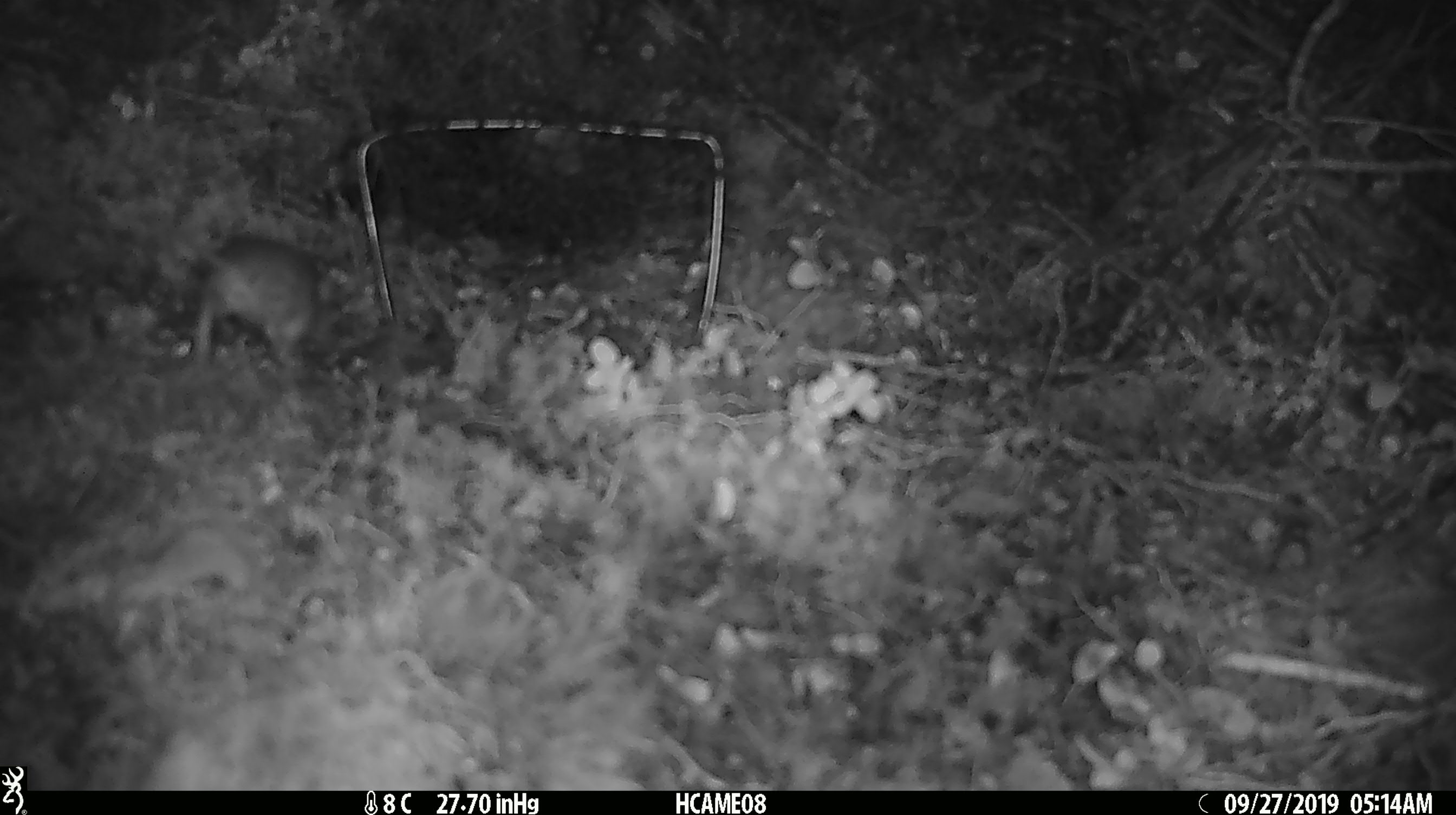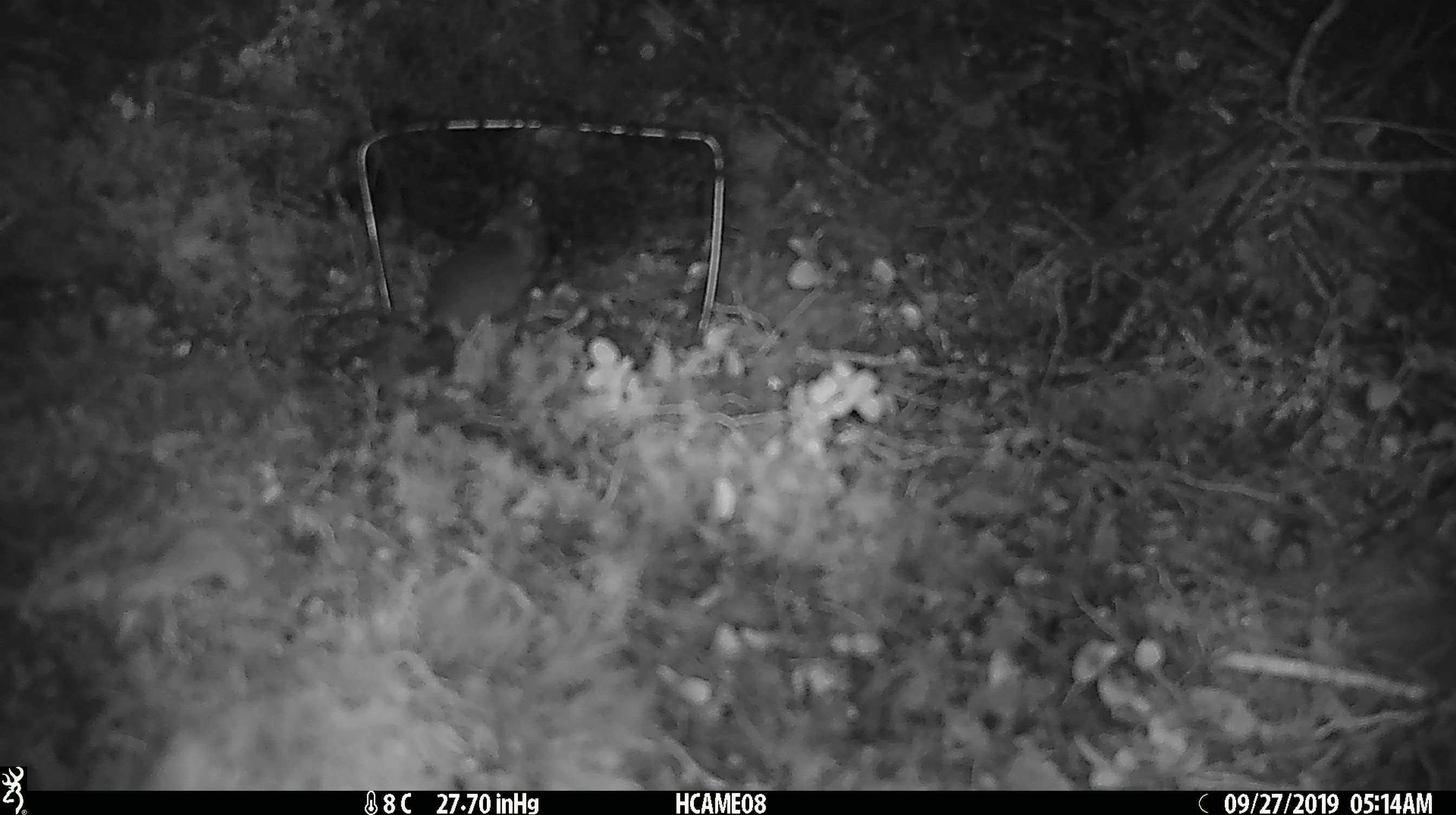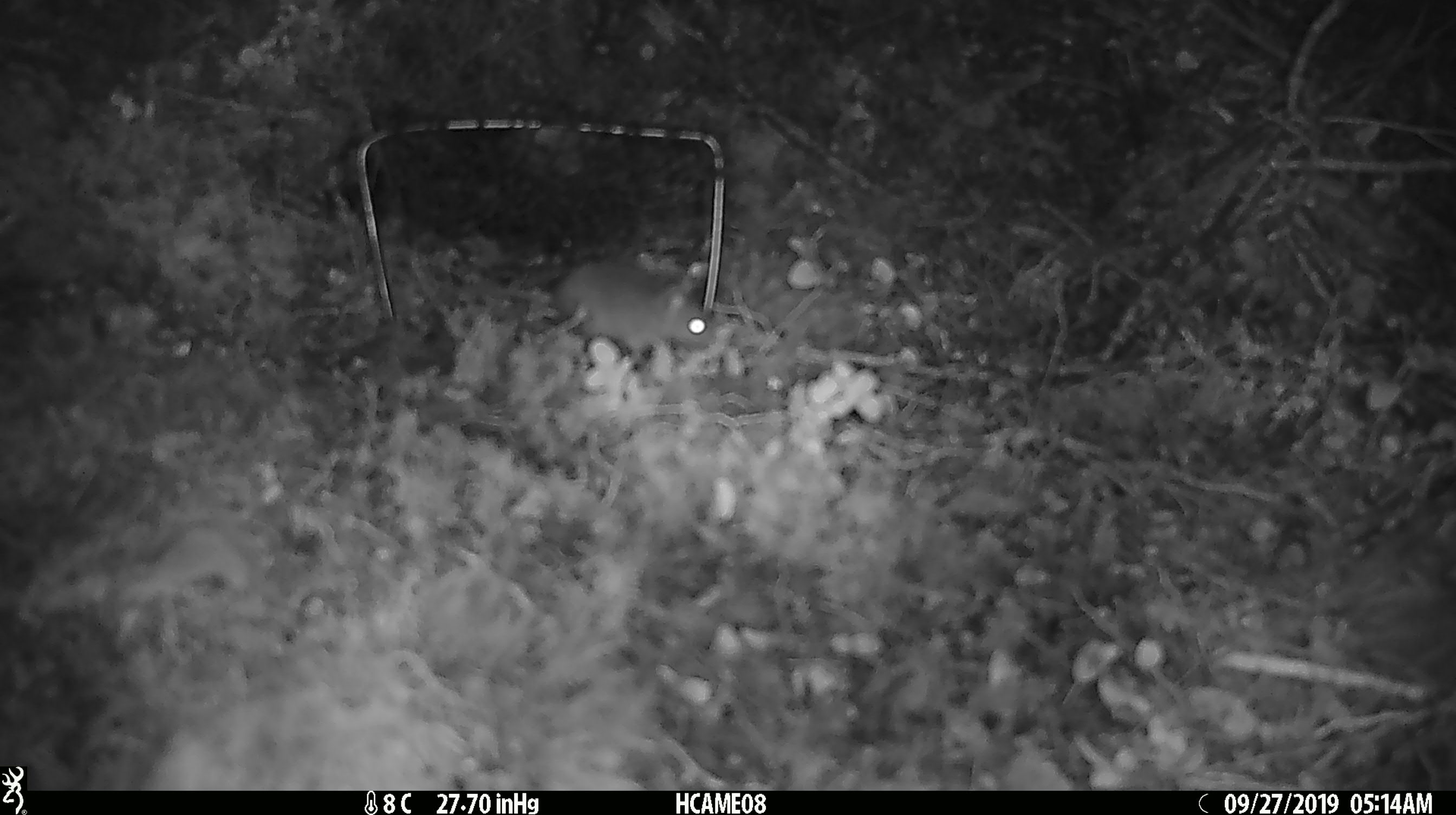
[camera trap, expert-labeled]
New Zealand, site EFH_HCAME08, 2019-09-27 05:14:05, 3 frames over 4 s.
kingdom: Animalia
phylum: Chordata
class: Mammalia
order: Rodentia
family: Muridae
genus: Mus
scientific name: Mus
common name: mouse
Mouse (Mus).